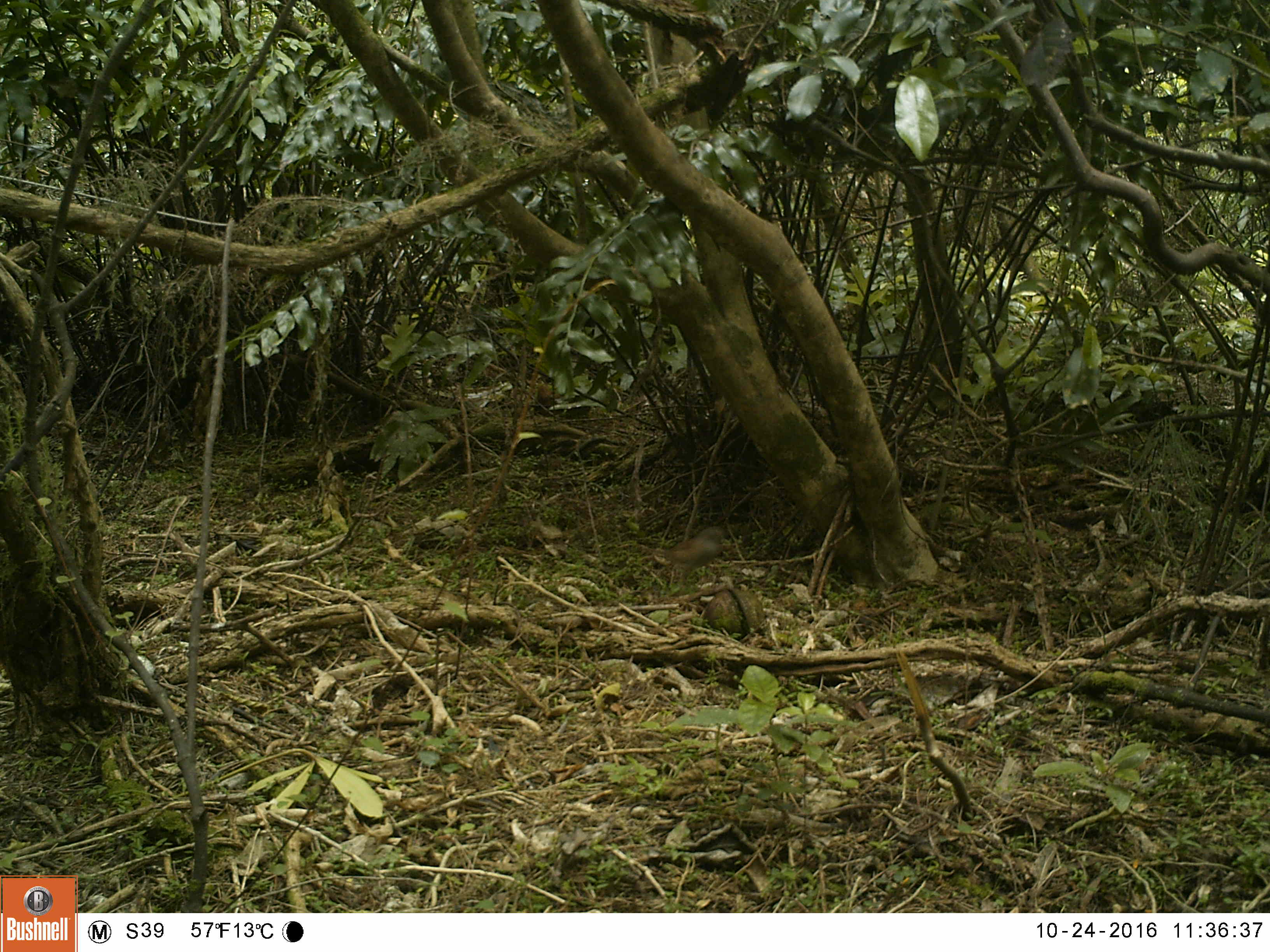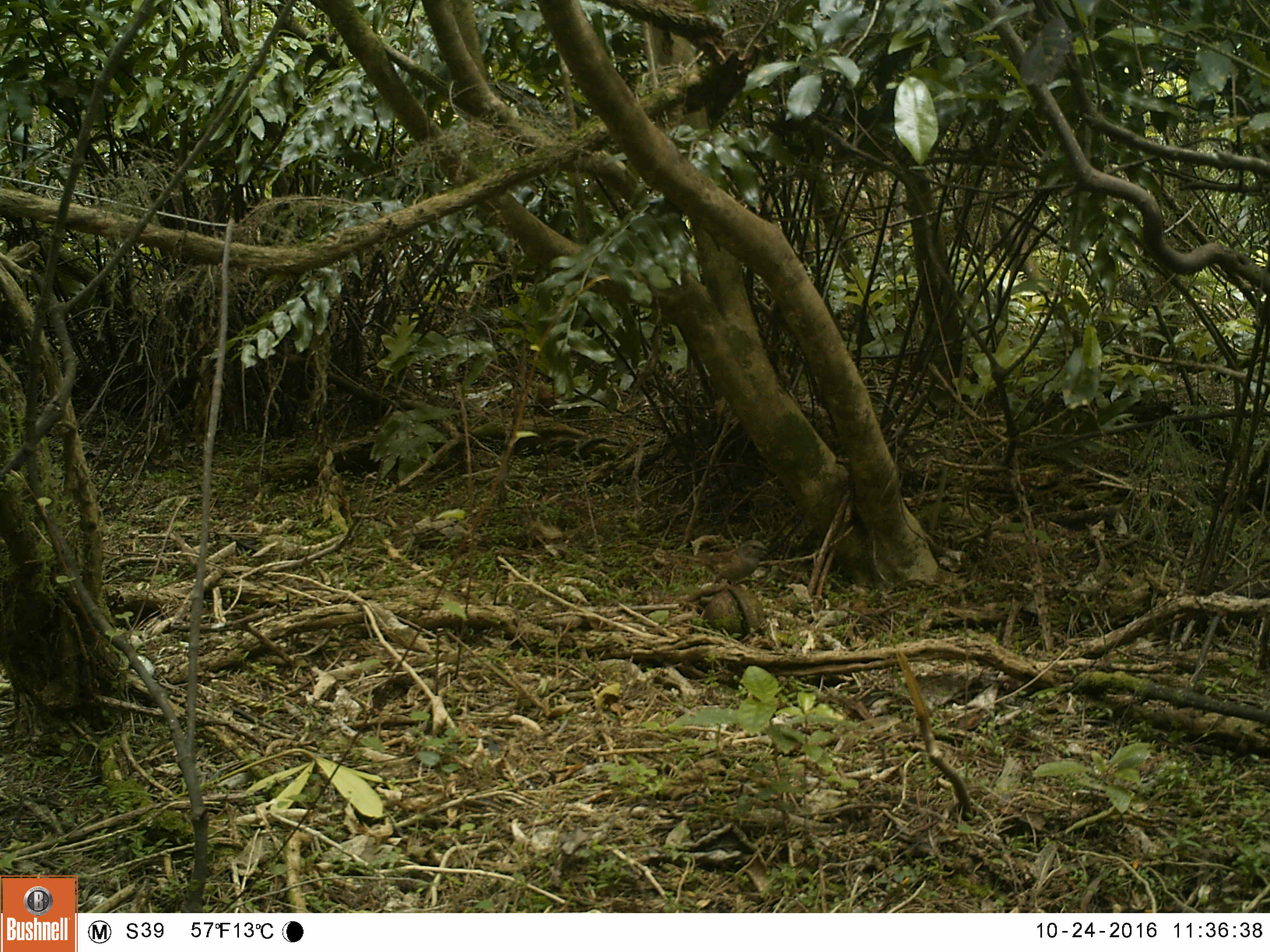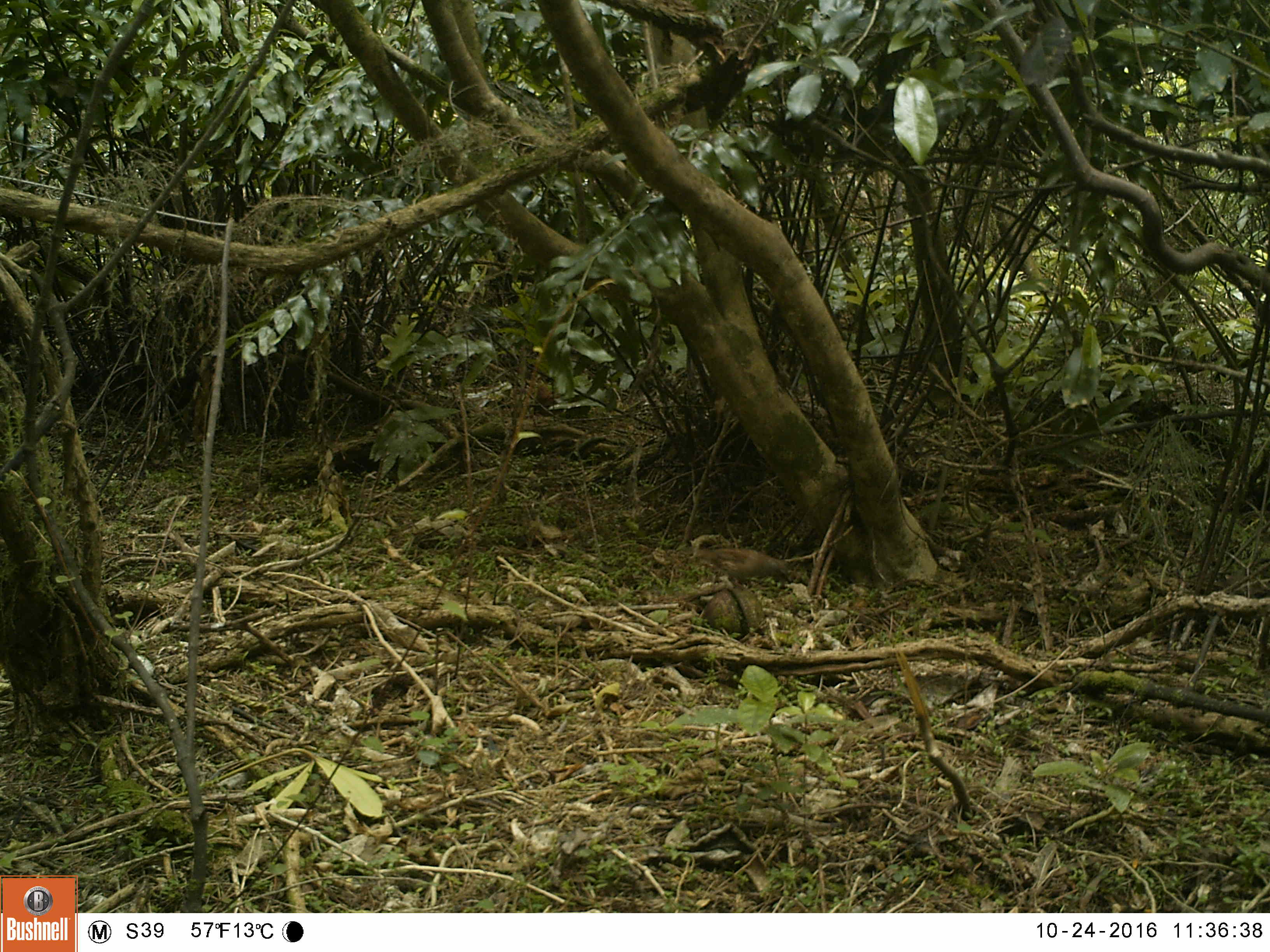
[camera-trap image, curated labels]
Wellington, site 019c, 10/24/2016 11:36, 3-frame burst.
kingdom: Animalia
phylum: Chordata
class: Aves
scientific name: Aves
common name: bird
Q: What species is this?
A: Bird (Aves).